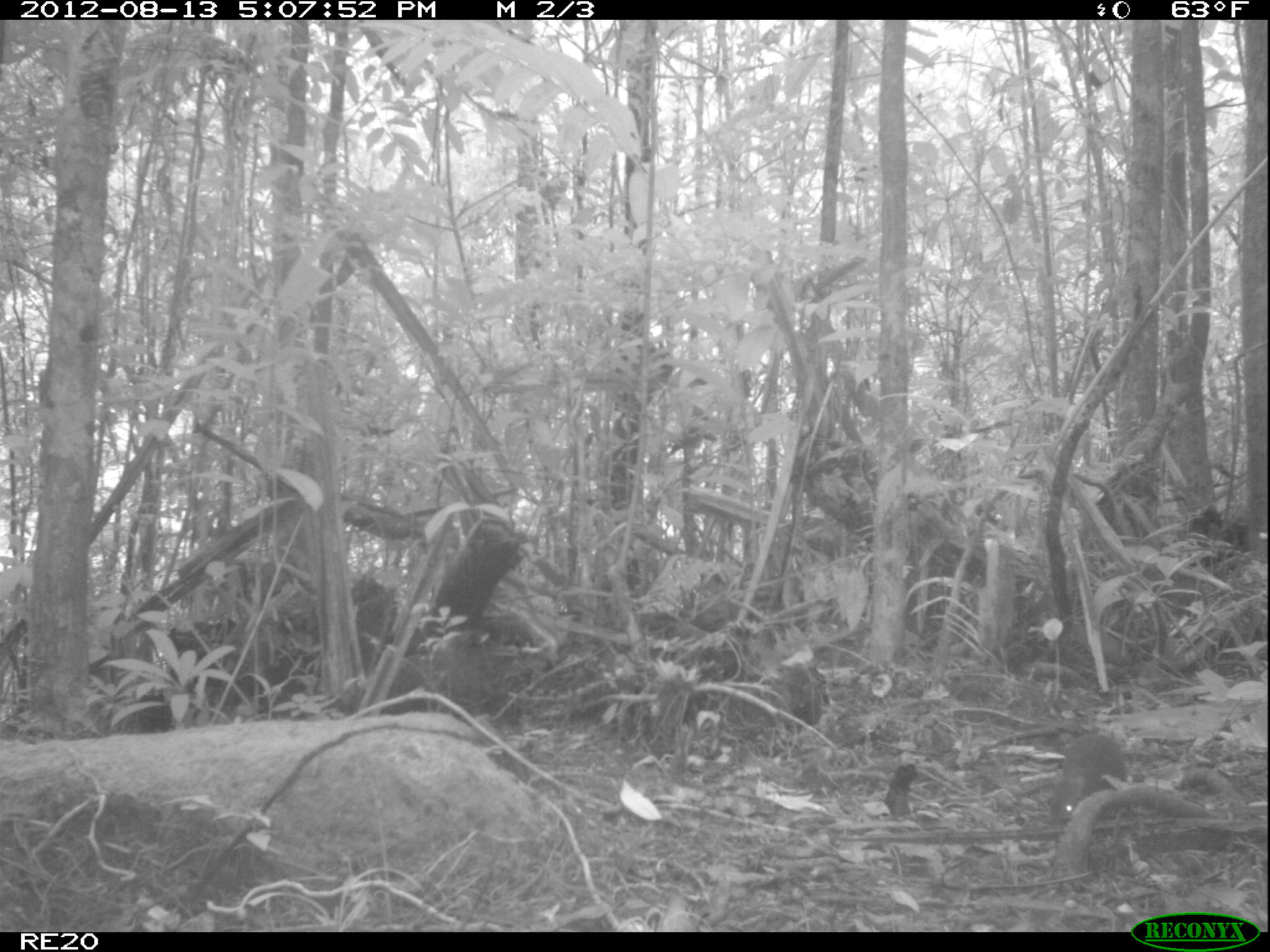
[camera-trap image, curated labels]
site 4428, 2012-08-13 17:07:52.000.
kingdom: Animalia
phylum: Chordata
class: Mammalia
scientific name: Mammalia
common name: mammals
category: small mammal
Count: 1.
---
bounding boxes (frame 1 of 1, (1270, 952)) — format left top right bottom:
small mammal: 1044 734 1128 825